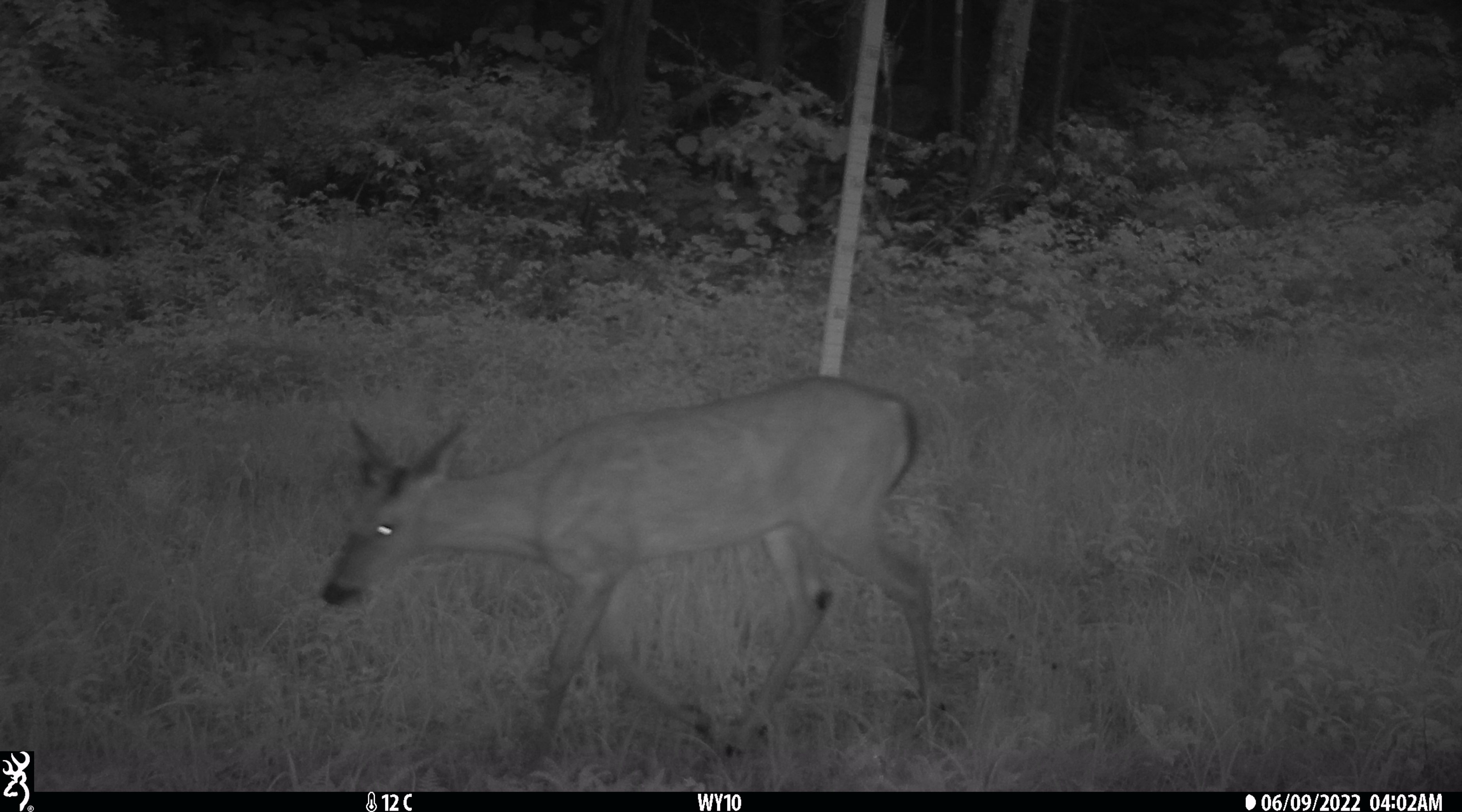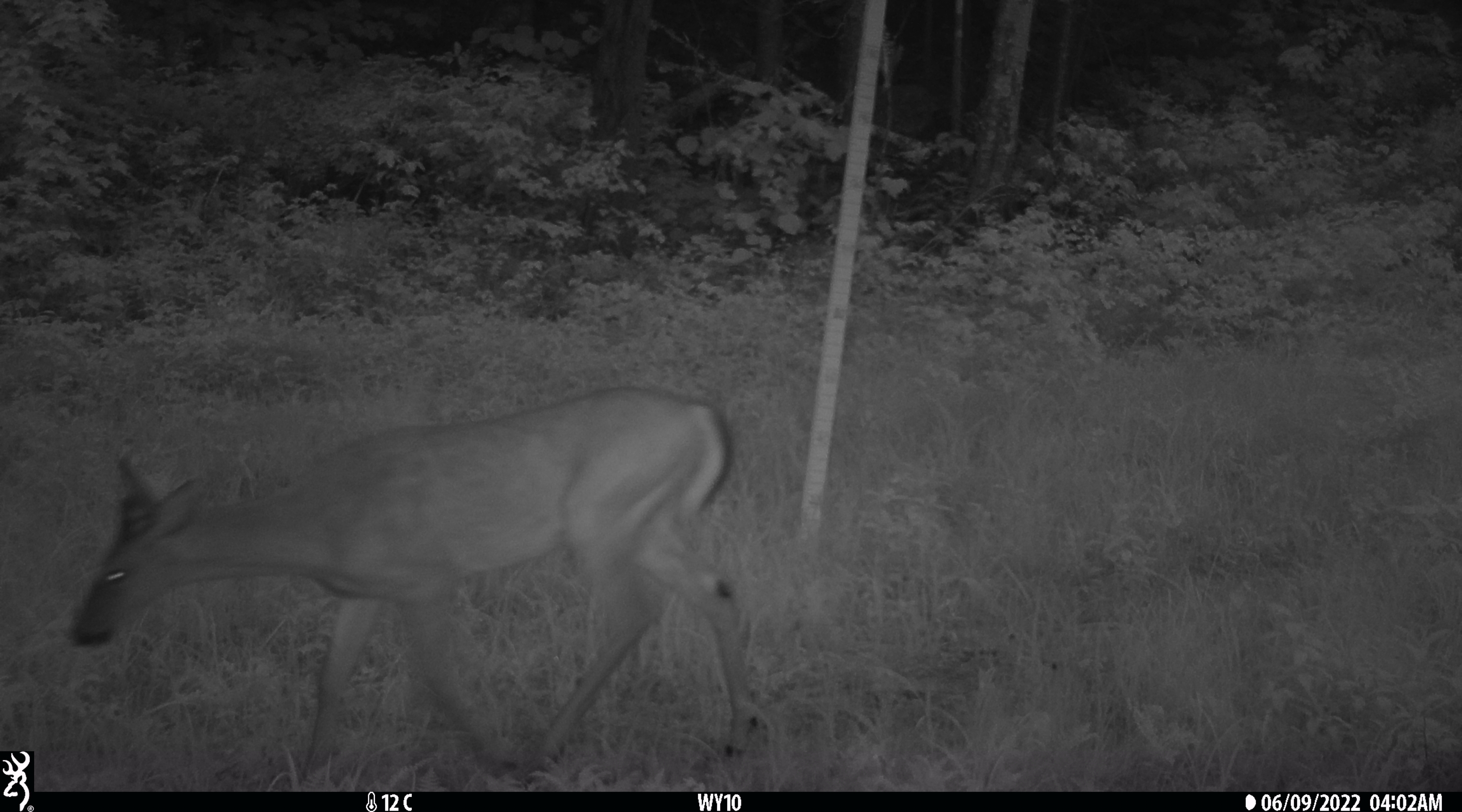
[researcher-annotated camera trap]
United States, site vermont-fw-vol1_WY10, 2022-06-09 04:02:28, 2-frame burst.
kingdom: Animalia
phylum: Chordata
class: Mammalia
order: Artiodactyla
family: Cervidae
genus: Odocoileus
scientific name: Odocoileus virginianus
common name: white-tailed deer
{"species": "white-tailed deer (Odocoileus virginianus)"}